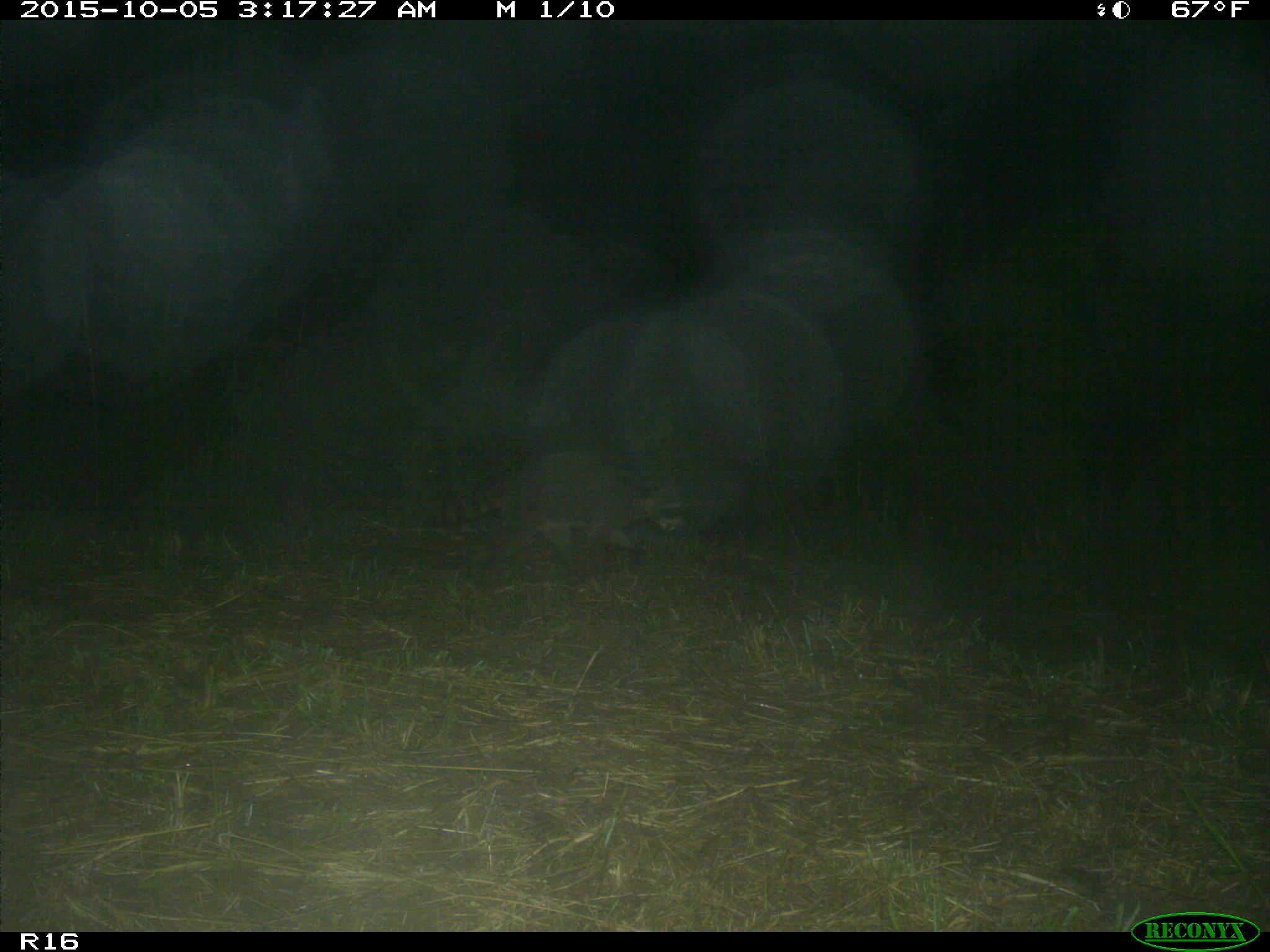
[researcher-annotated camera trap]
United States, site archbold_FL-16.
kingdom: Animalia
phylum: Chordata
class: Mammalia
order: Carnivora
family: Procyonidae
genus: Procyon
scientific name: Procyon lotor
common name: common raccoon